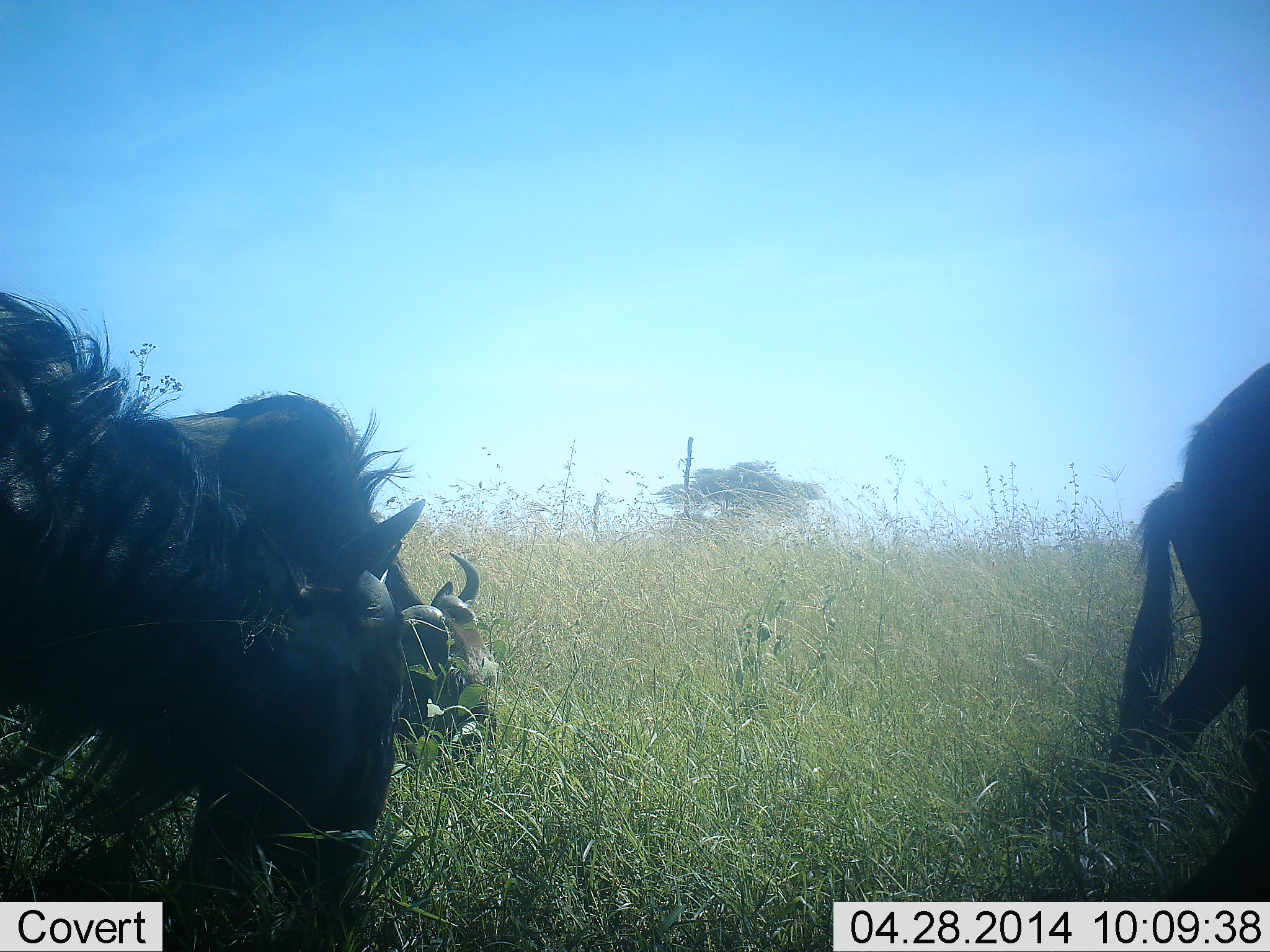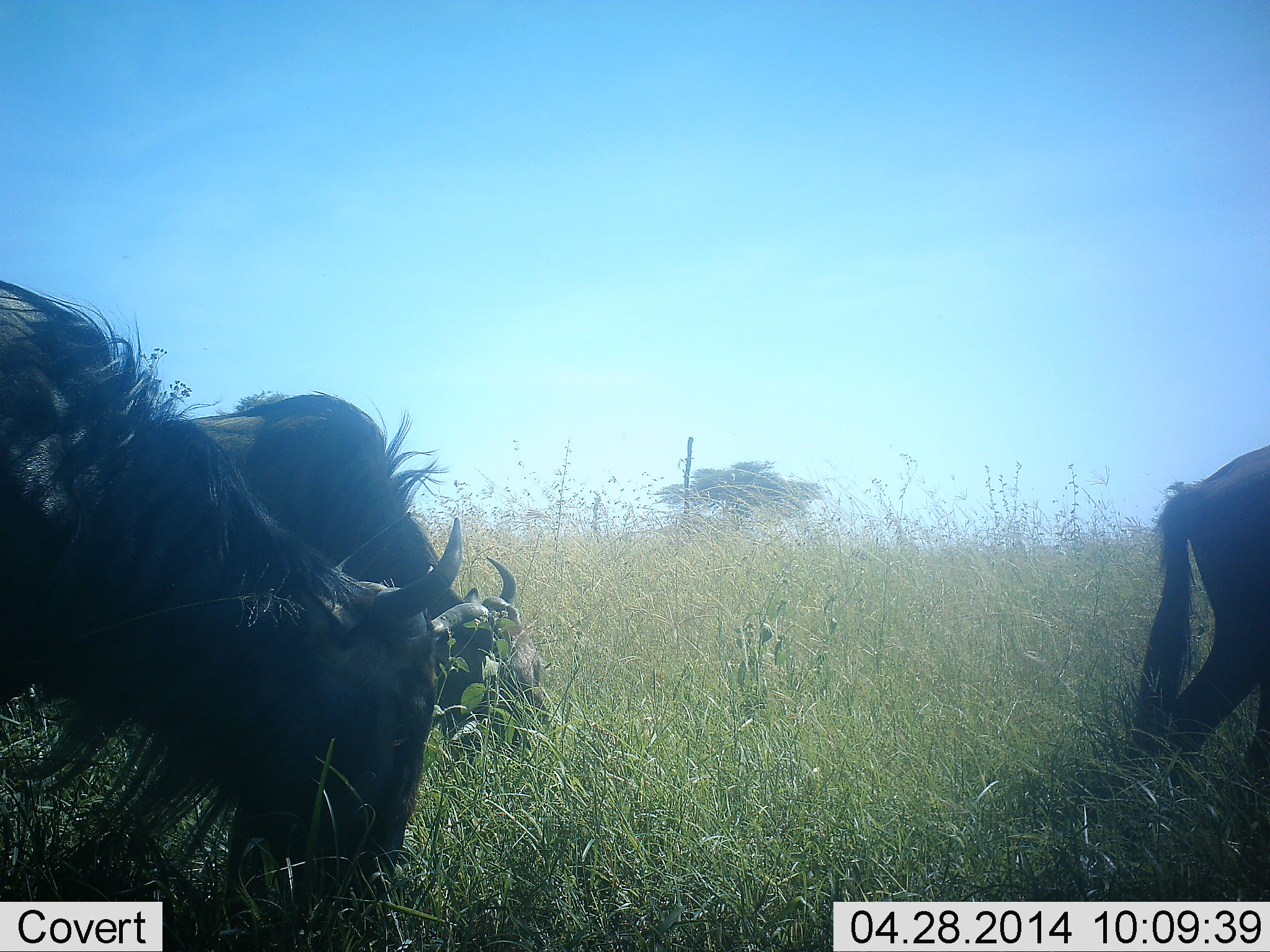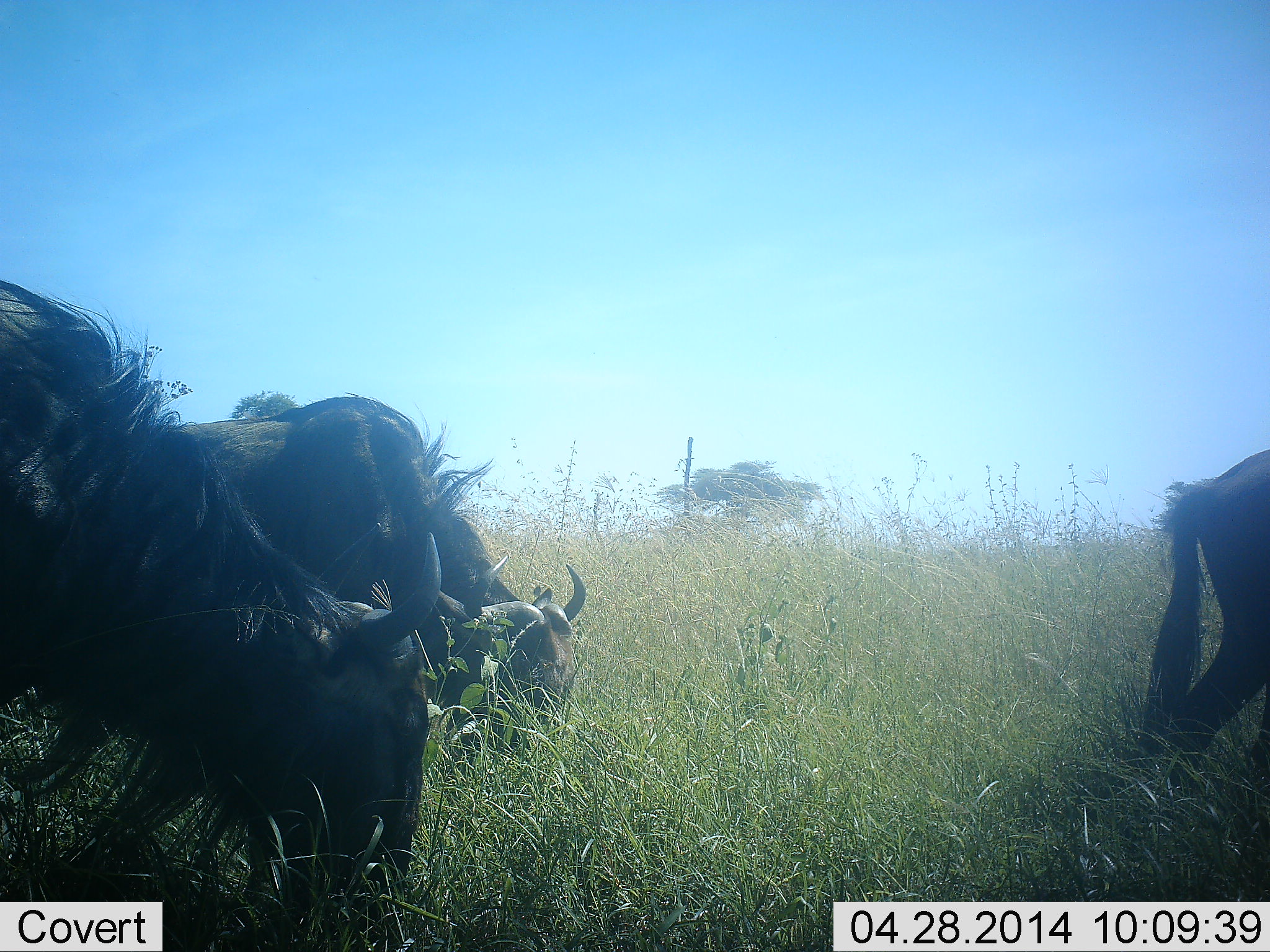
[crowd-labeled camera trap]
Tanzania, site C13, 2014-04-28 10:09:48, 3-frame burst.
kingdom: Animalia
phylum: Chordata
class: Mammalia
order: Artiodactyla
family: Bovidae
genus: Connochaetes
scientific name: Connochaetes taurinus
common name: blue wildebeest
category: wildebeest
Wildebeest (blue wildebeest) (Connochaetes taurinus), count 3. Behavior (volunteer vote fractions): standing 30%, resting 0%, moving 0%, interacting 0%. Young present (vote fraction): 0%. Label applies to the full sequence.